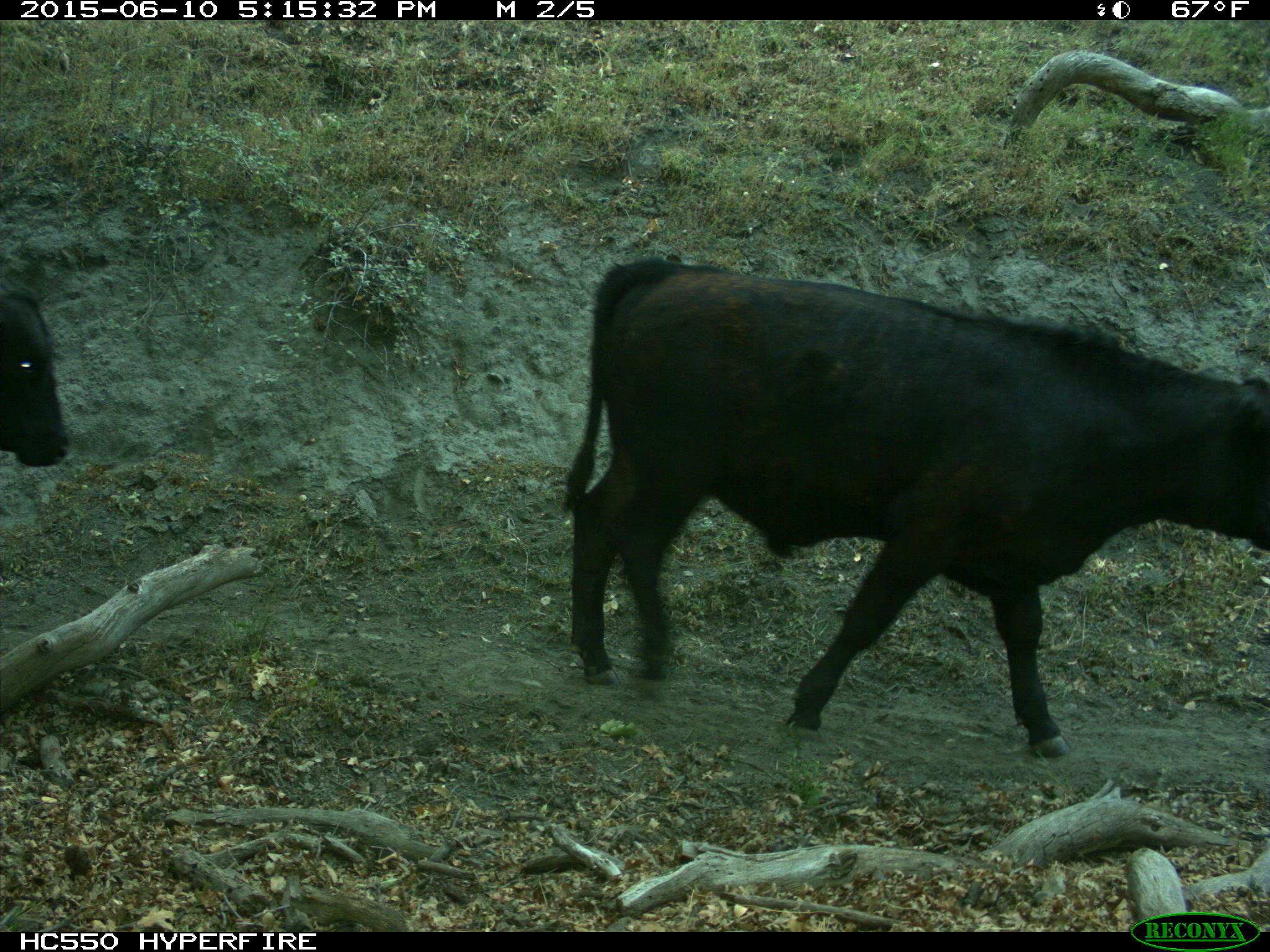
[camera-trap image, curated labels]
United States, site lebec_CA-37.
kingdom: Animalia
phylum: Chordata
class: Mammalia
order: Artiodactyla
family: Bovidae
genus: Bos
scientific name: Bos taurus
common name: domestic cow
Bos taurus (domestic cow).